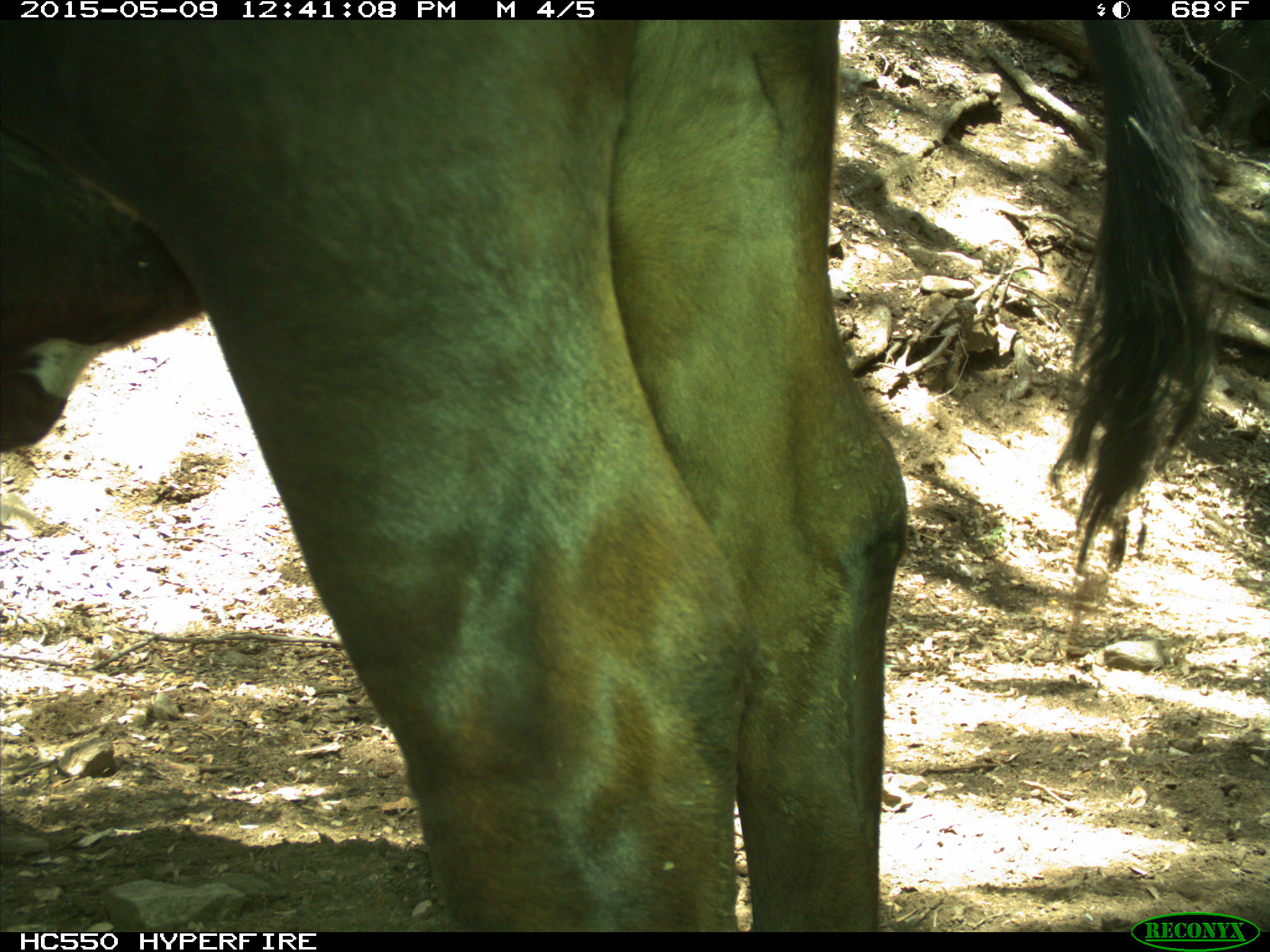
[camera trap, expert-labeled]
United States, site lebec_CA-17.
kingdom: Animalia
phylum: Chordata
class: Mammalia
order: Artiodactyla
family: Bovidae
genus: Bos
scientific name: Bos taurus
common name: domestic cow